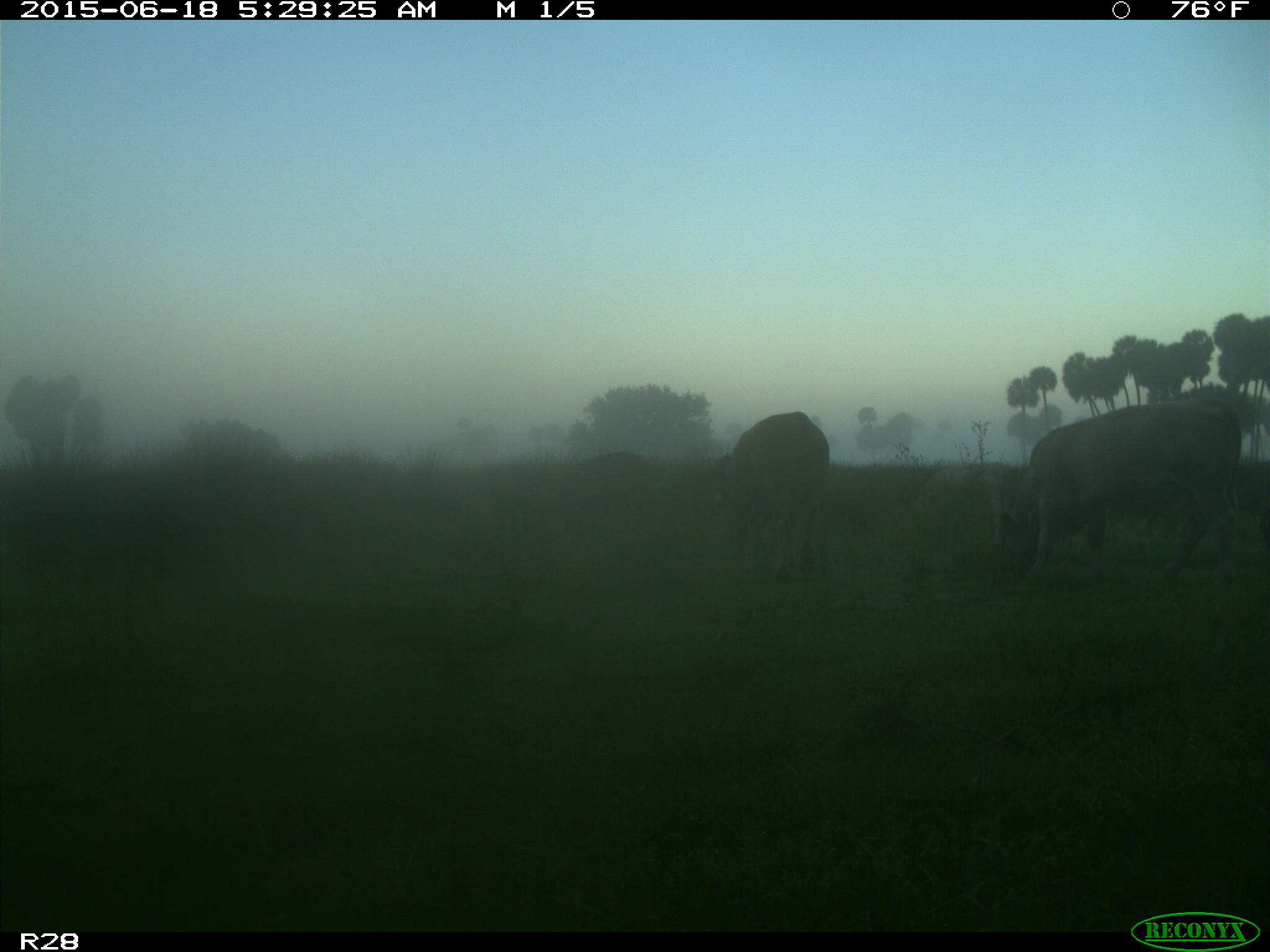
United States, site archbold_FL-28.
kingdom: Animalia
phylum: Chordata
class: Mammalia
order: Artiodactyla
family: Bovidae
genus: Bos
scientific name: Bos taurus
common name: domestic cow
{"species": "Bos taurus (domestic cow)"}